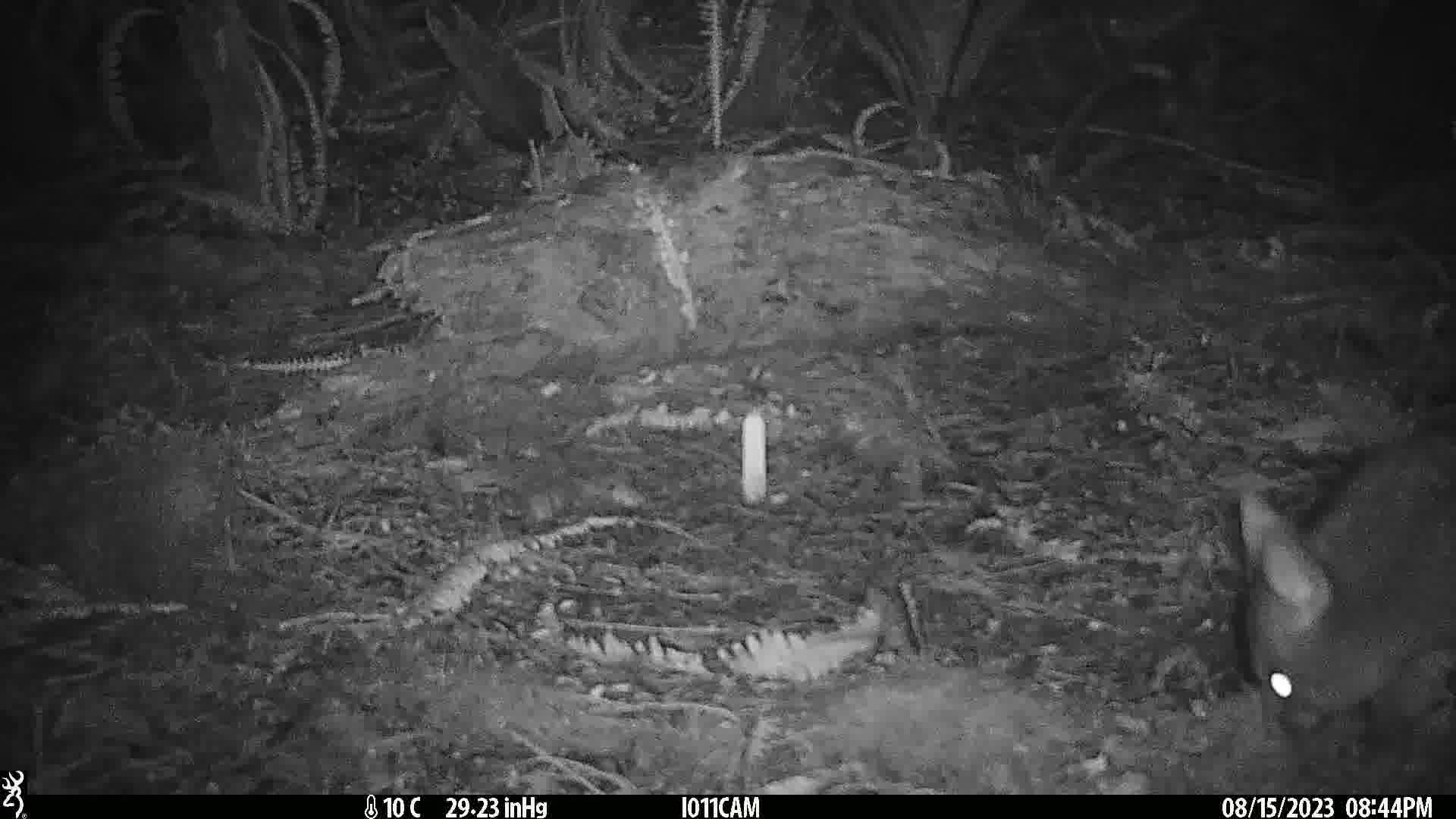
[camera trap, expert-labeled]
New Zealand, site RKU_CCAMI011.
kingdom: Animalia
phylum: Chordata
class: Mammalia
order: Diprotodontia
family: Phalangeridae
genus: Trichosurus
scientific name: Trichosurus vulpecula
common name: common brushtail possum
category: possum